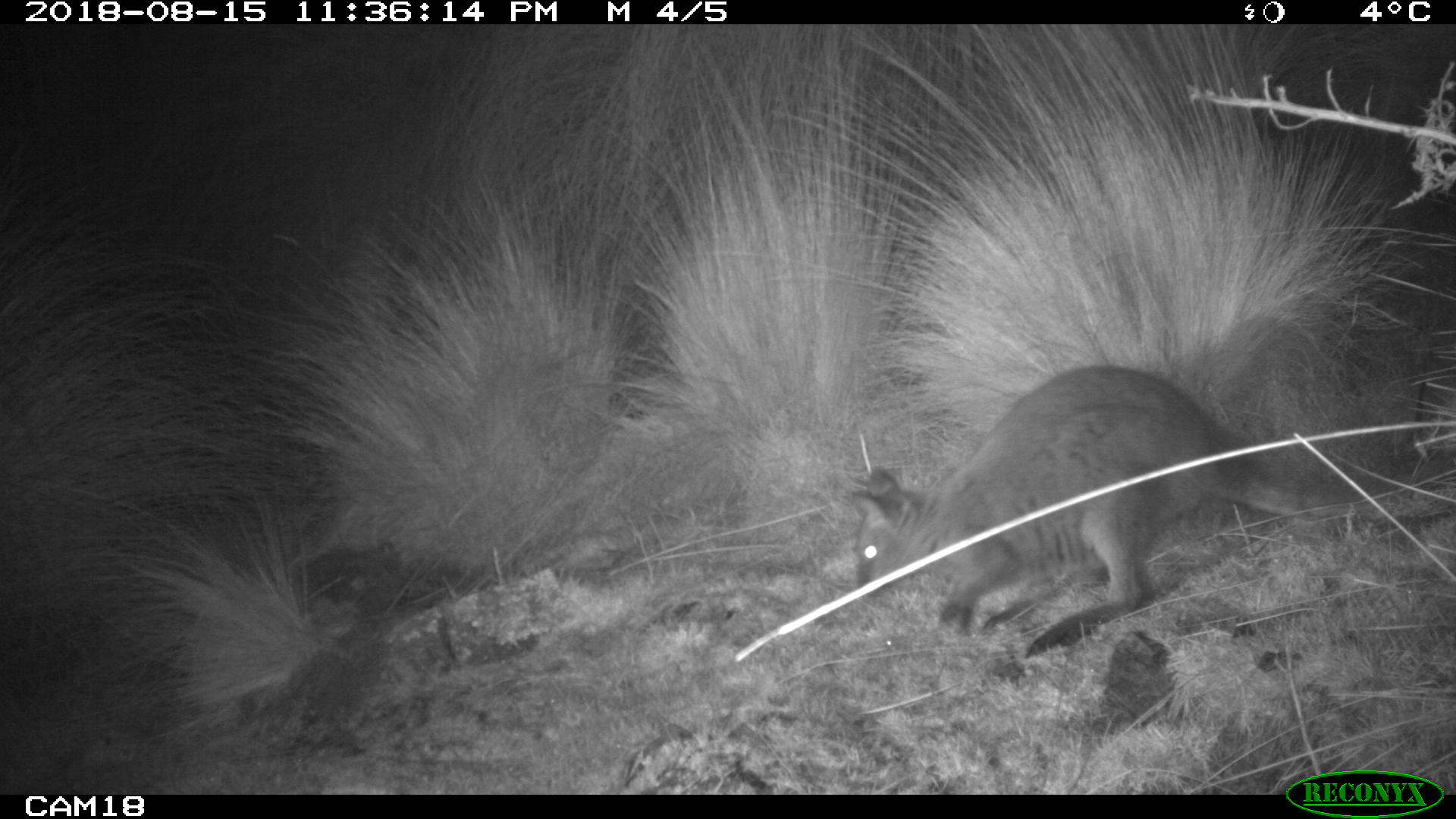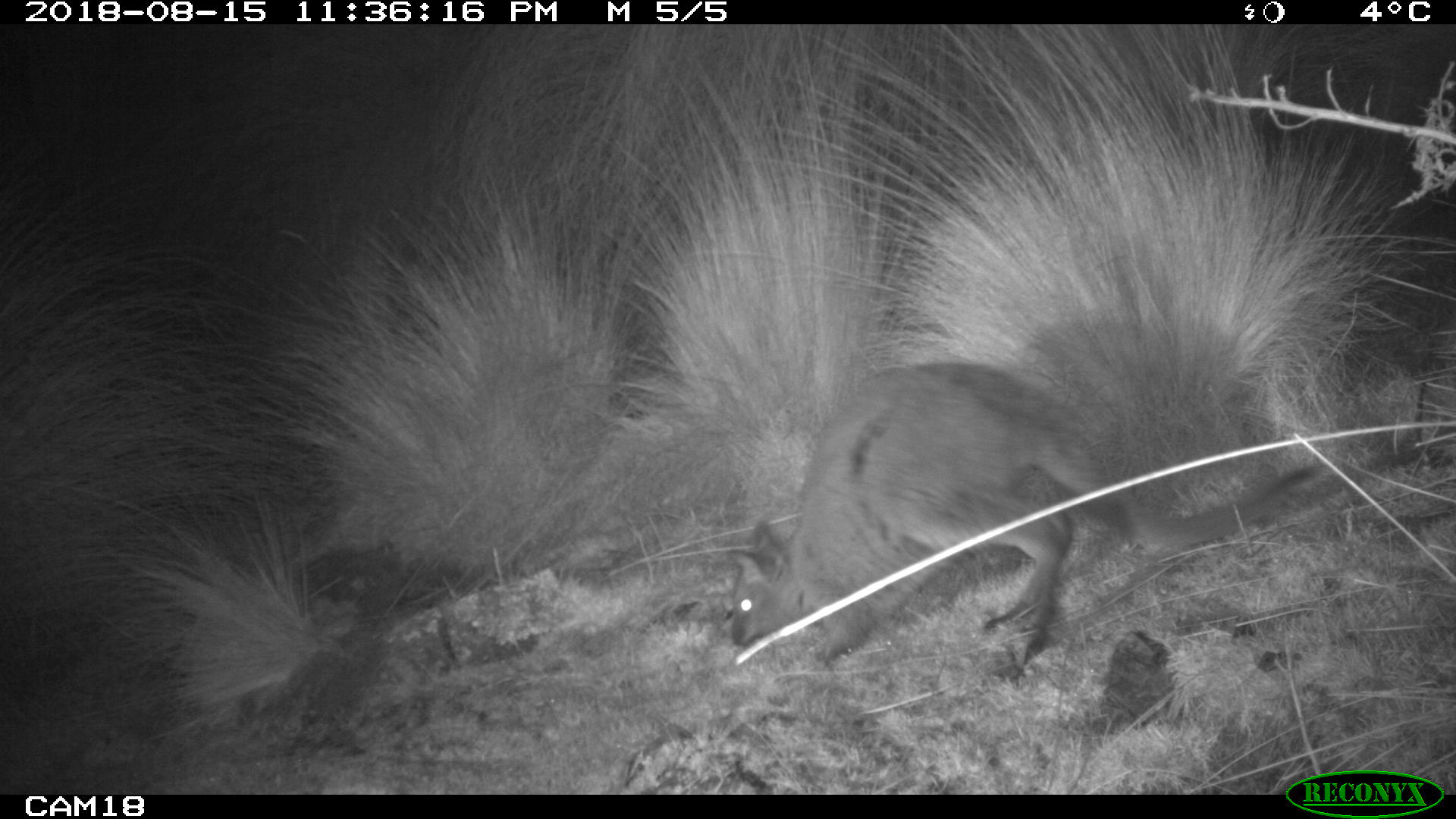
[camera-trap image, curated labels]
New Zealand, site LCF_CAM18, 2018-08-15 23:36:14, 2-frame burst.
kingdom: Animalia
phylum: Chordata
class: Mammalia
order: Diprotodontia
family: Macropodidae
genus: Notamacropus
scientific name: Notamacropus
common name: wallaby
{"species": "wallaby (Notamacropus)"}